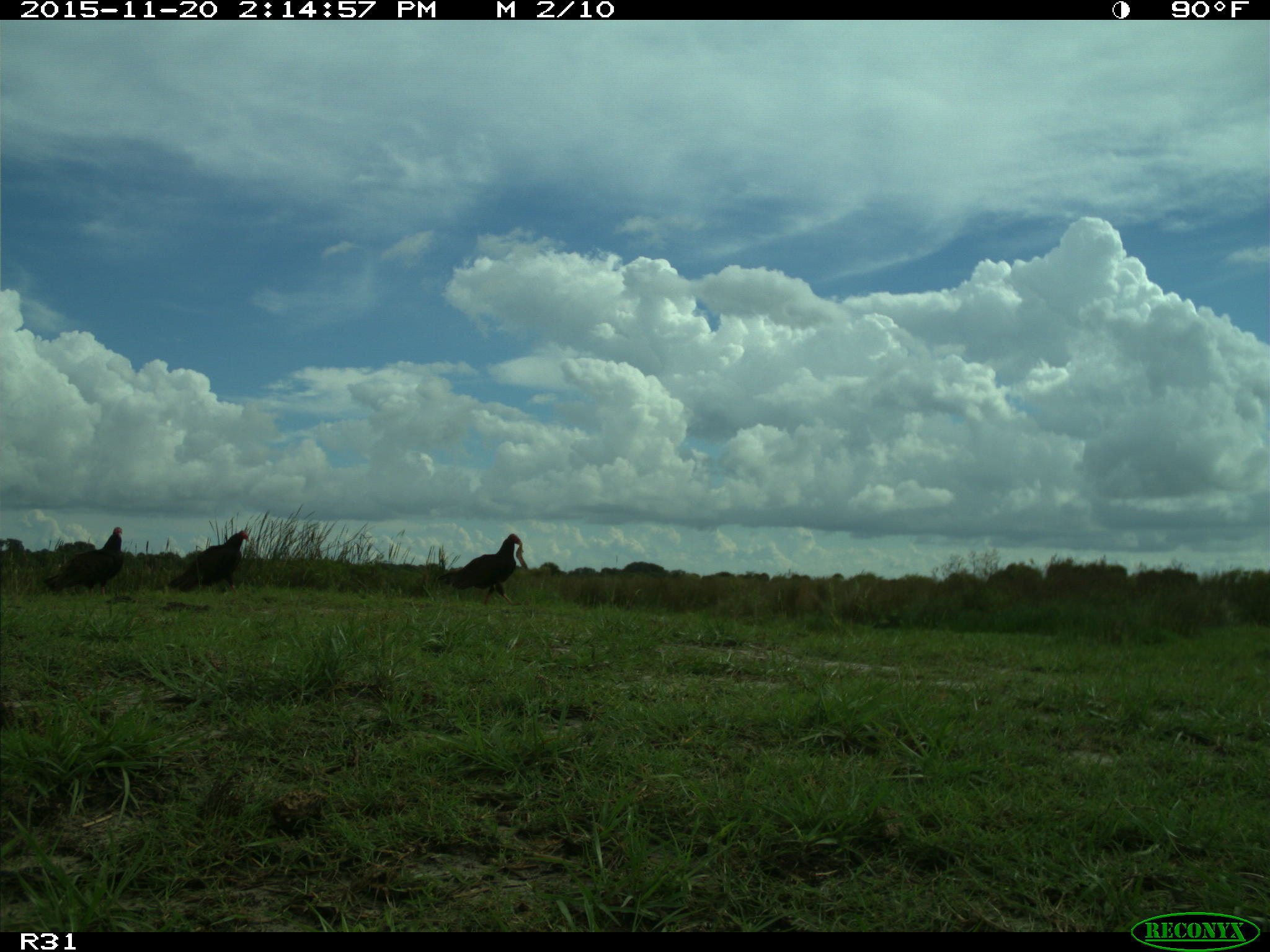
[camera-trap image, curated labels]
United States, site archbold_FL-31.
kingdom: Animalia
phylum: Chordata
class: Aves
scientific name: Aves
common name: birds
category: unidentified bird